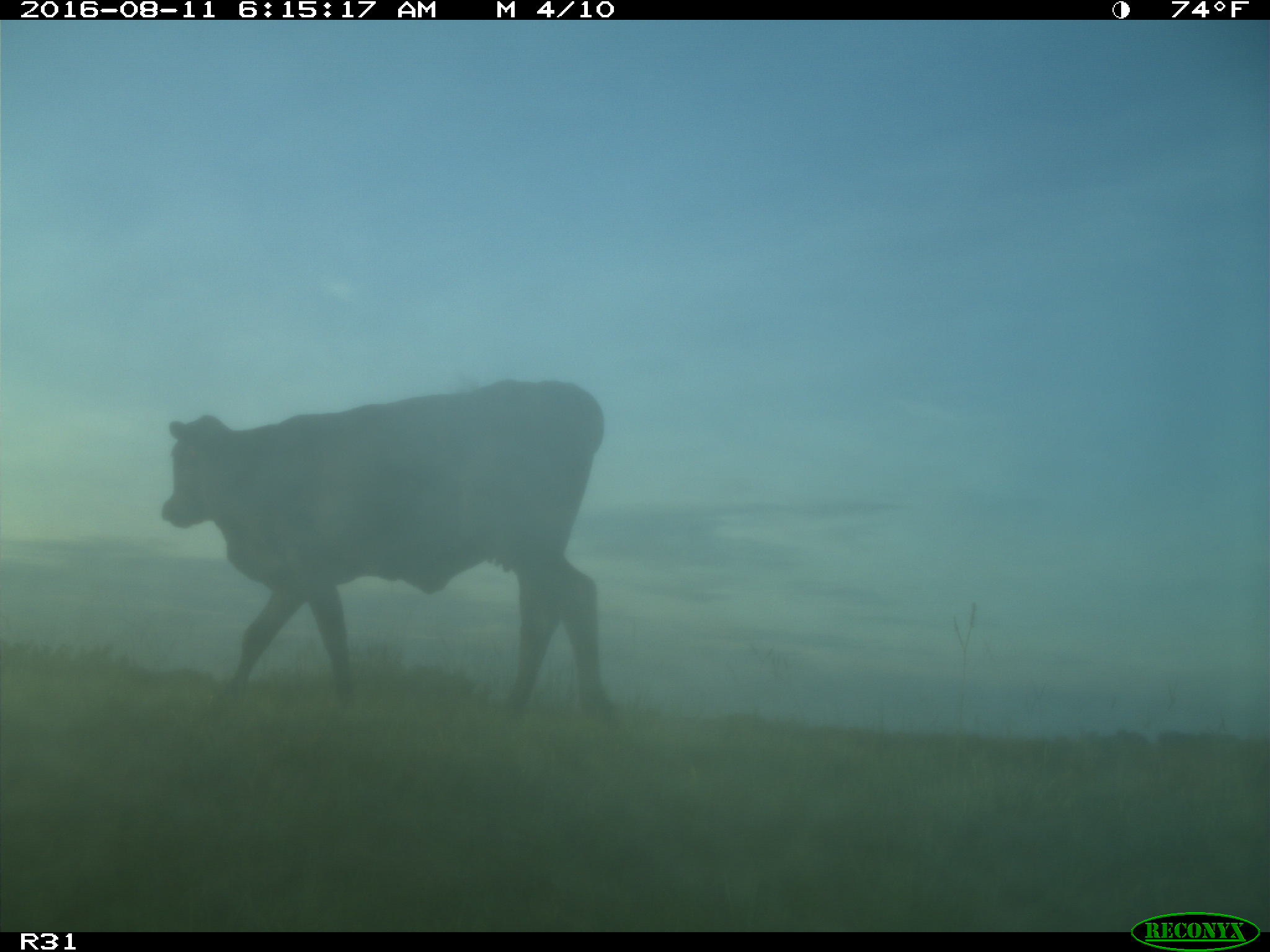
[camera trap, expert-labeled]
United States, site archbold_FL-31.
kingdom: Animalia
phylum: Chordata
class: Mammalia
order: Artiodactyla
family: Bovidae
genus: Bos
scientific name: Bos taurus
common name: domestic cow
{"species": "Bos taurus (domestic cow)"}